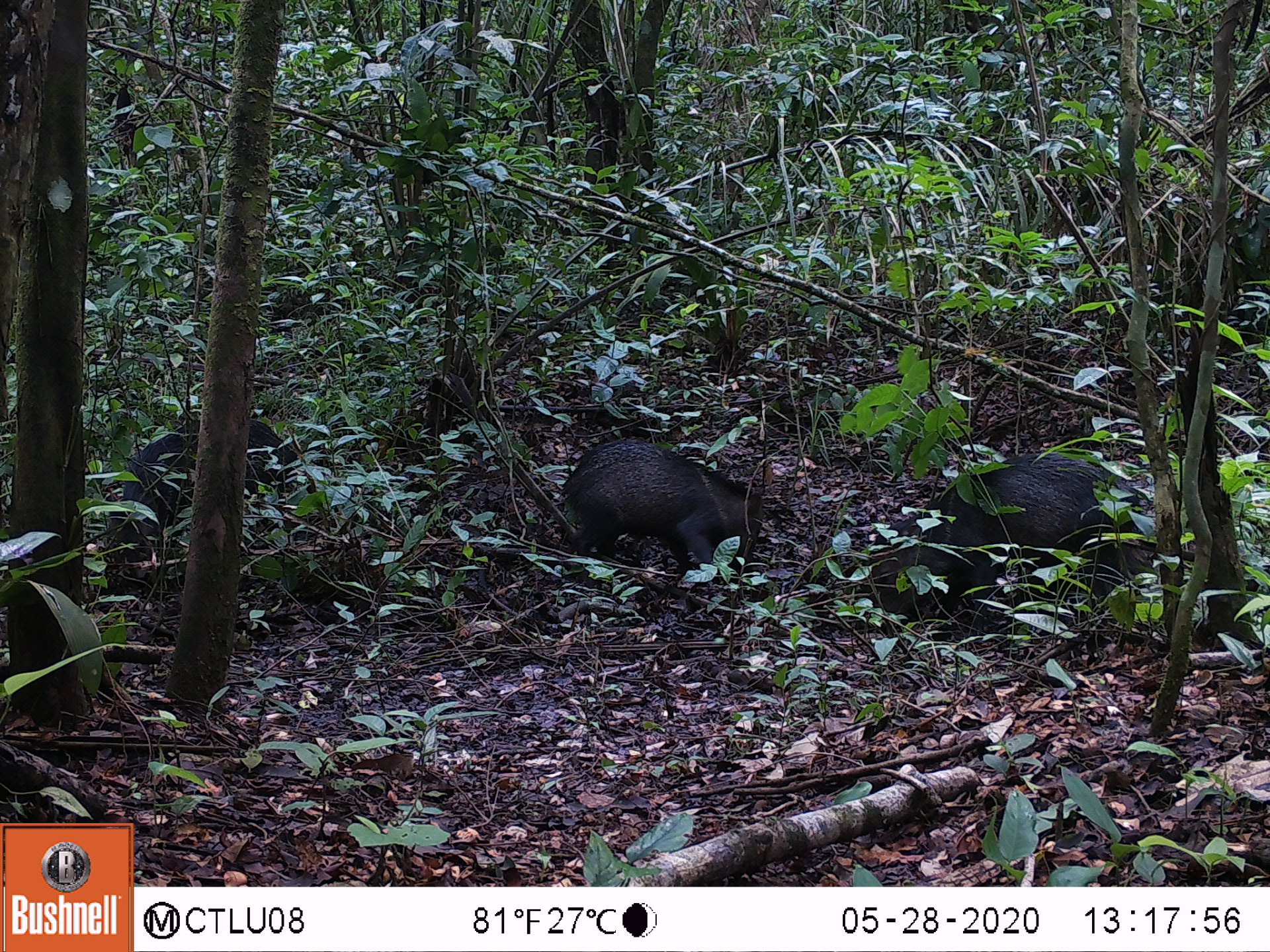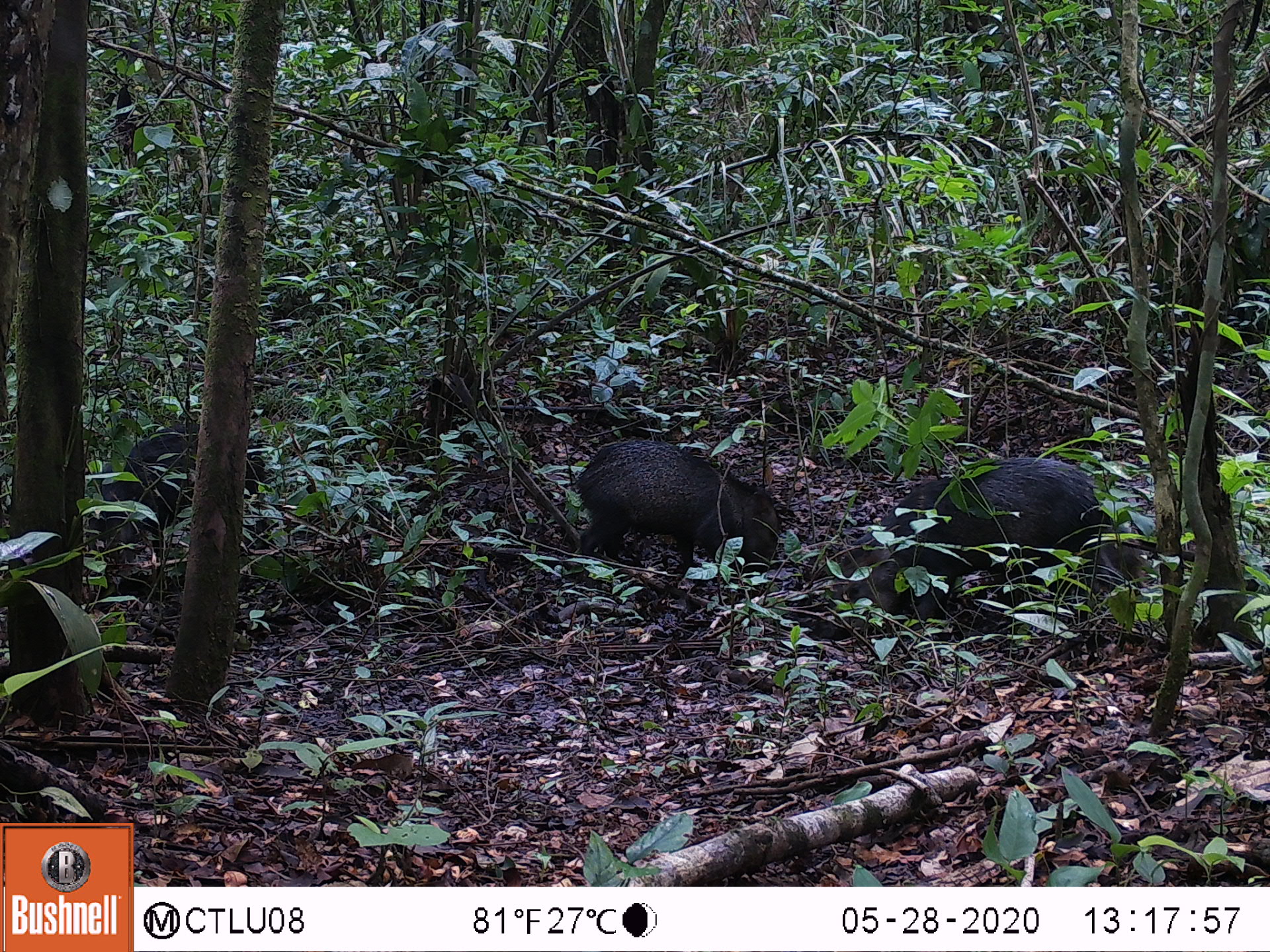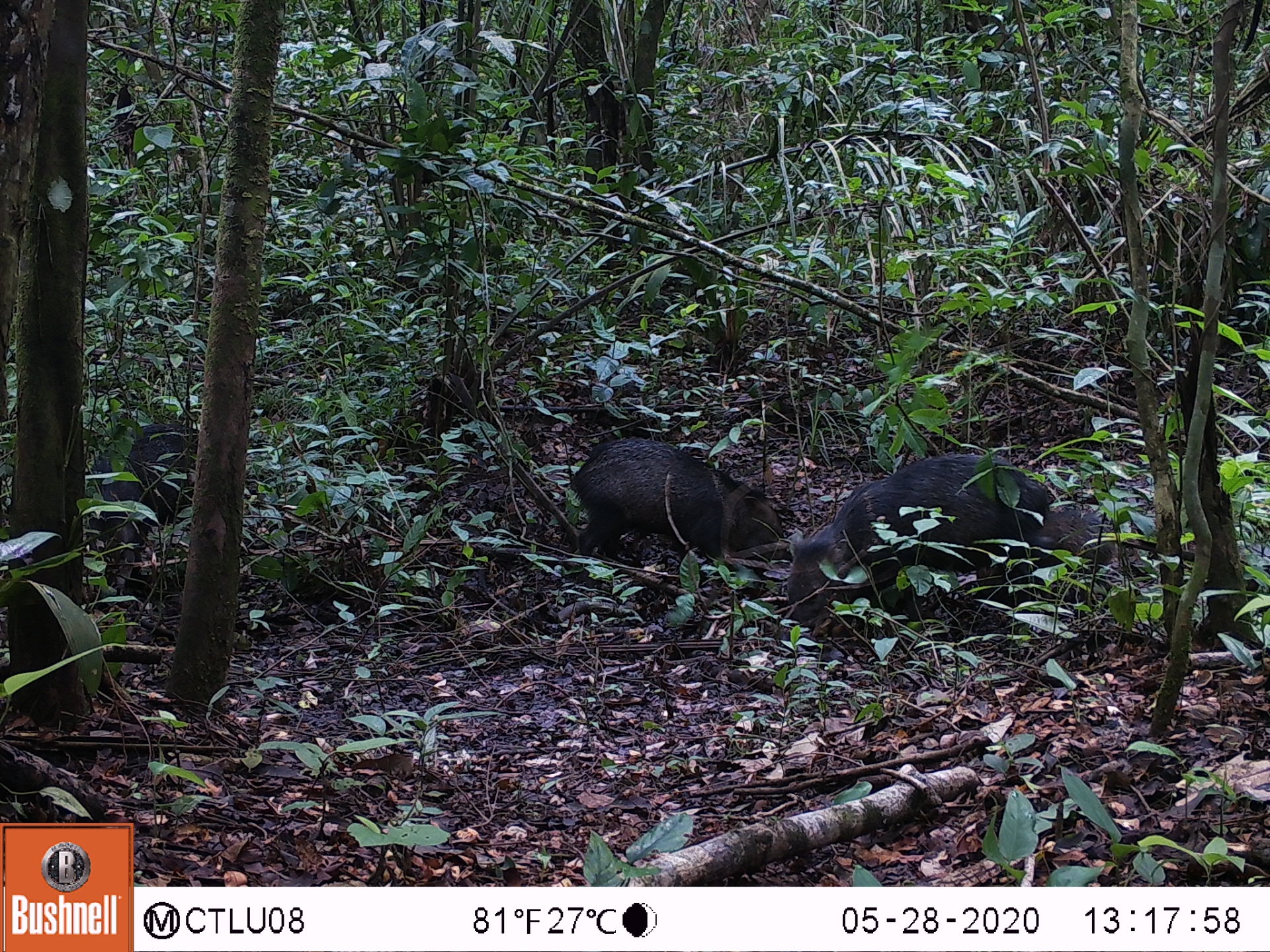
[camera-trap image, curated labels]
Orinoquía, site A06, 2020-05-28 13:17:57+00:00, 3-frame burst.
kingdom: Animalia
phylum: Chordata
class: Mammalia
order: Artiodactyla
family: Tayassuidae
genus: Pecari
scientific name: Pecari tajacu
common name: collared peccary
Collared peccary (Pecari tajacu).